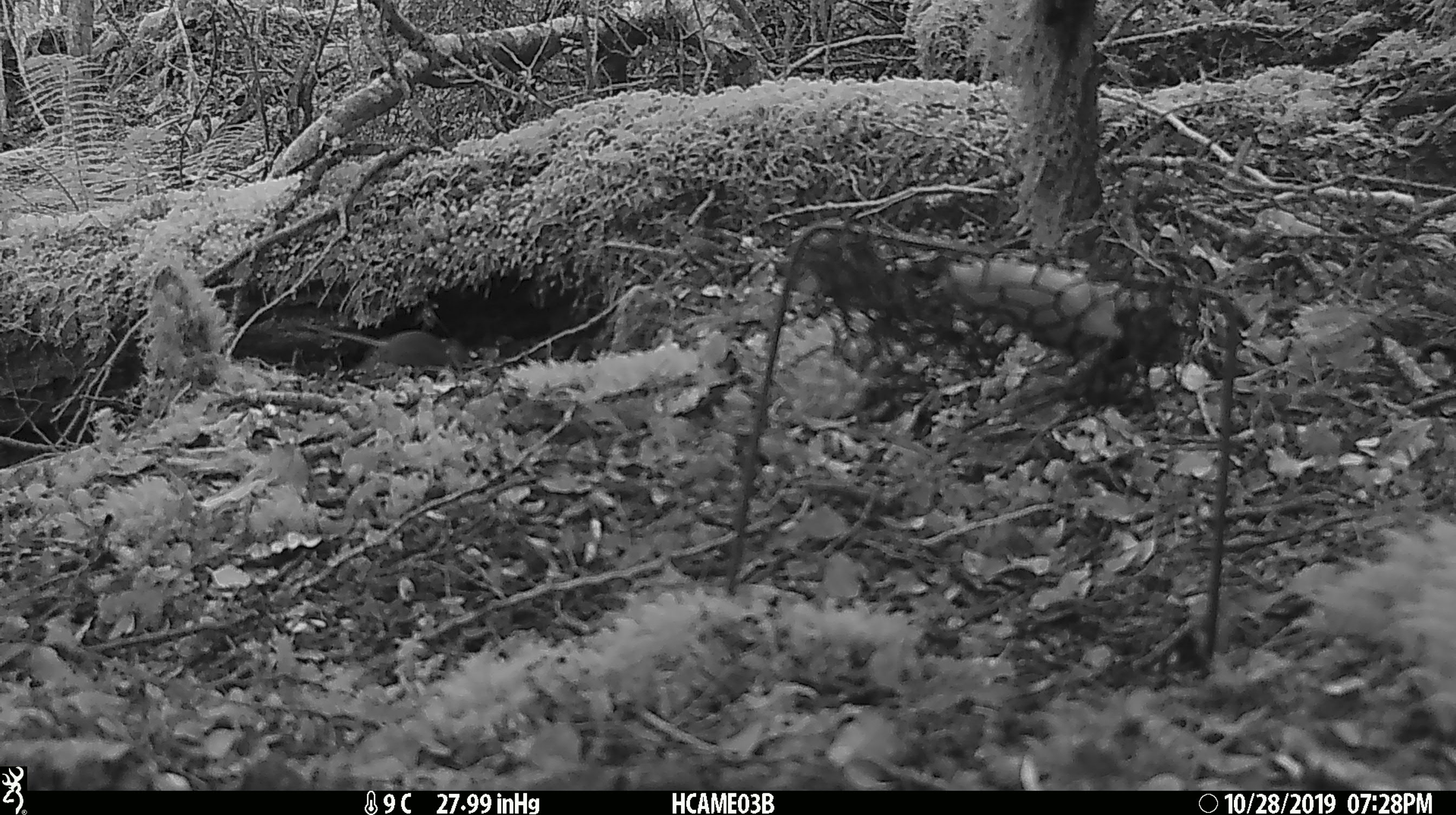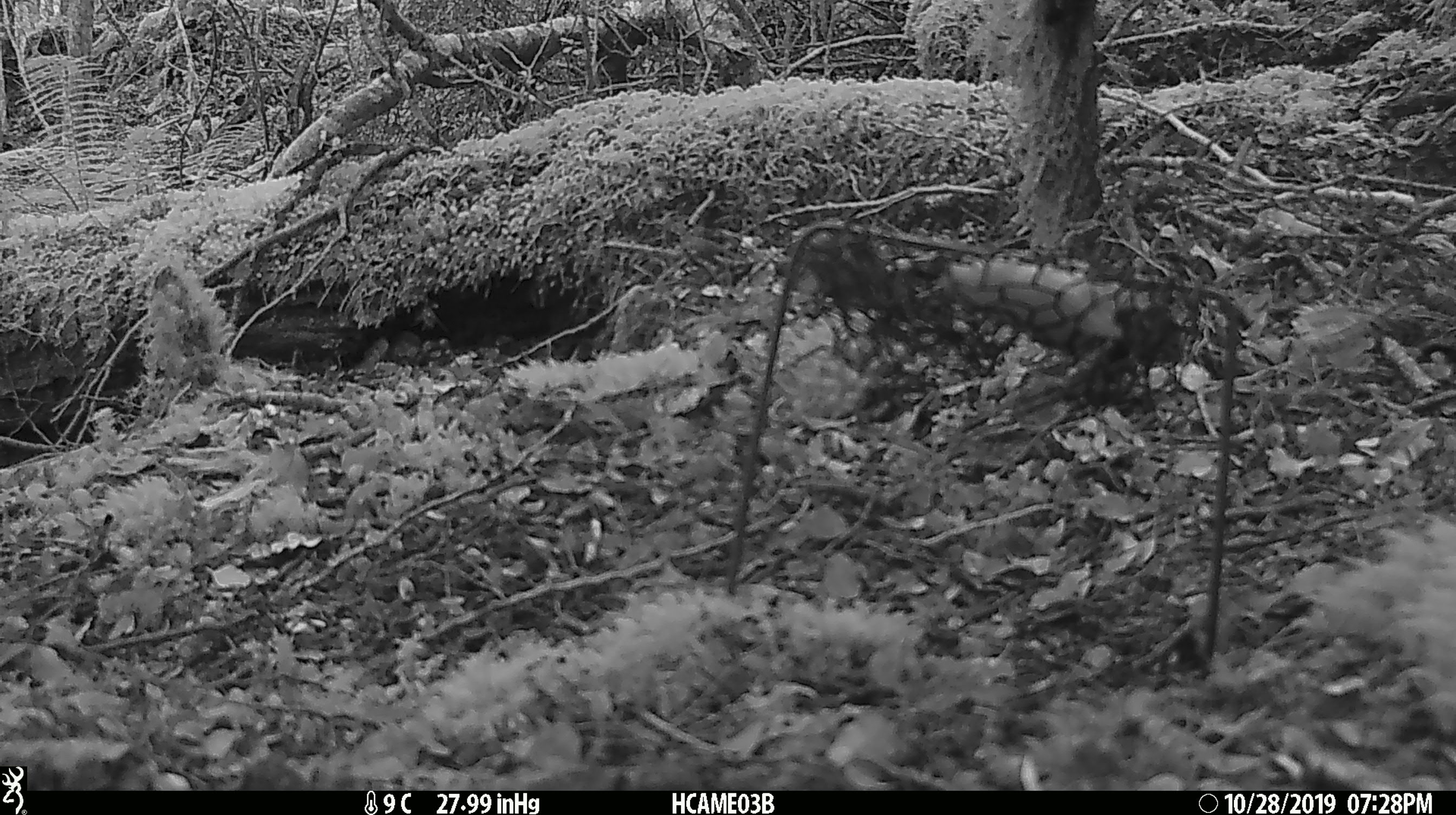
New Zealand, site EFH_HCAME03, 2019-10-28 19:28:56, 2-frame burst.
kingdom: Animalia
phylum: Chordata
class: Mammalia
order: Rodentia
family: Muridae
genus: Mus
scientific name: Mus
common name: mouse